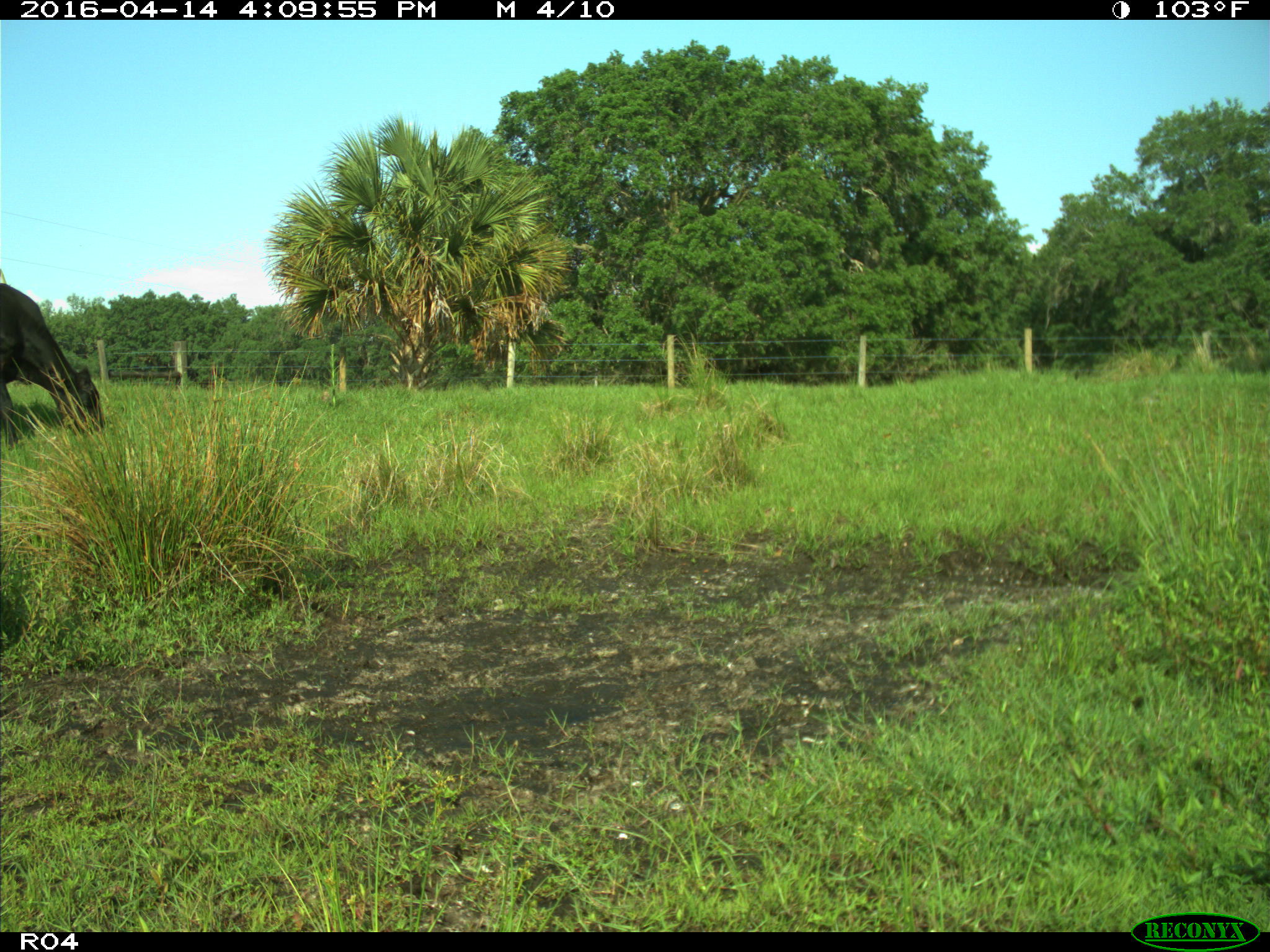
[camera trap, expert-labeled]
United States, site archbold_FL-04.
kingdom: Animalia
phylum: Chordata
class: Mammalia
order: Artiodactyla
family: Bovidae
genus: Bos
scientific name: Bos taurus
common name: domestic cow